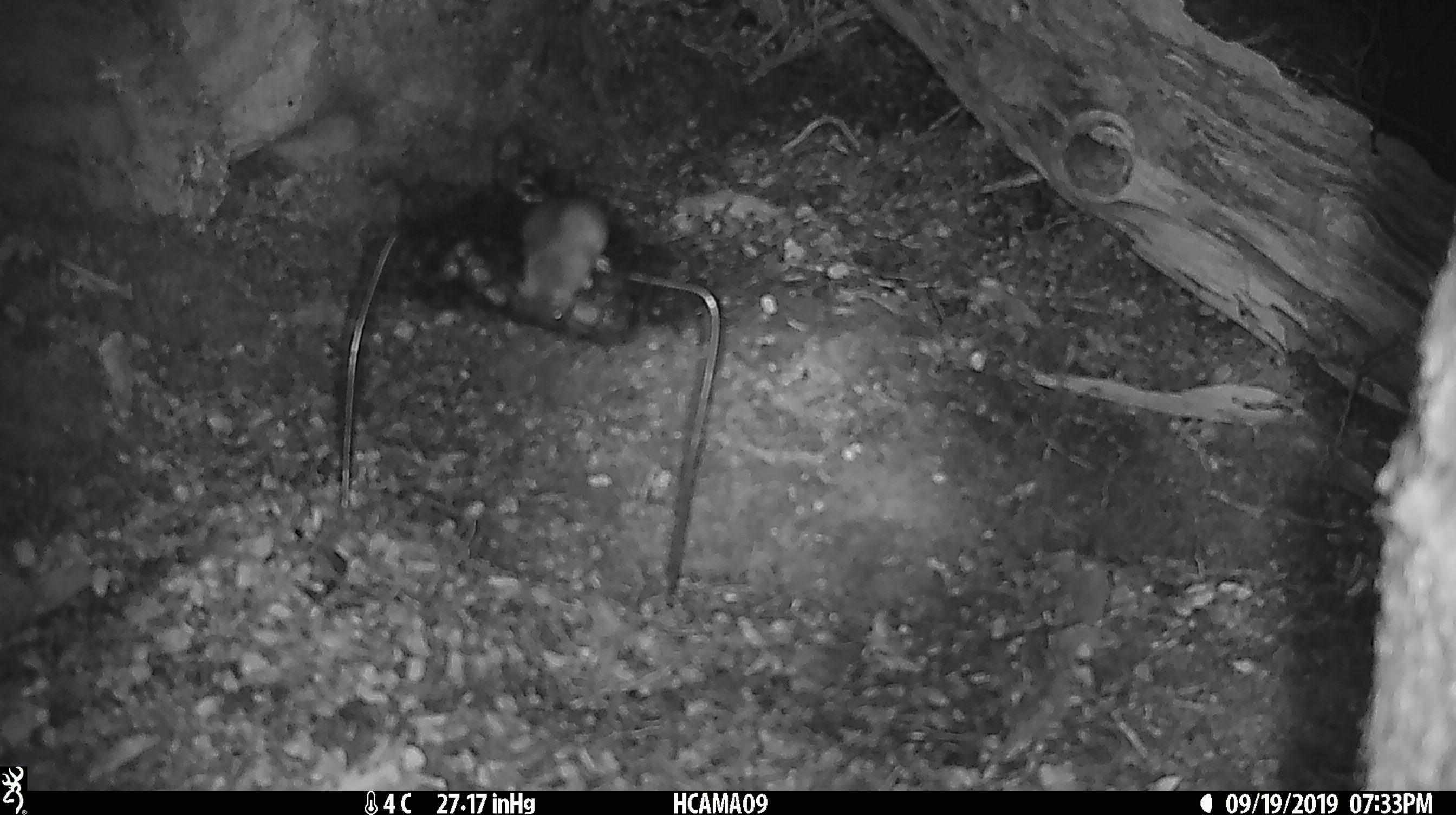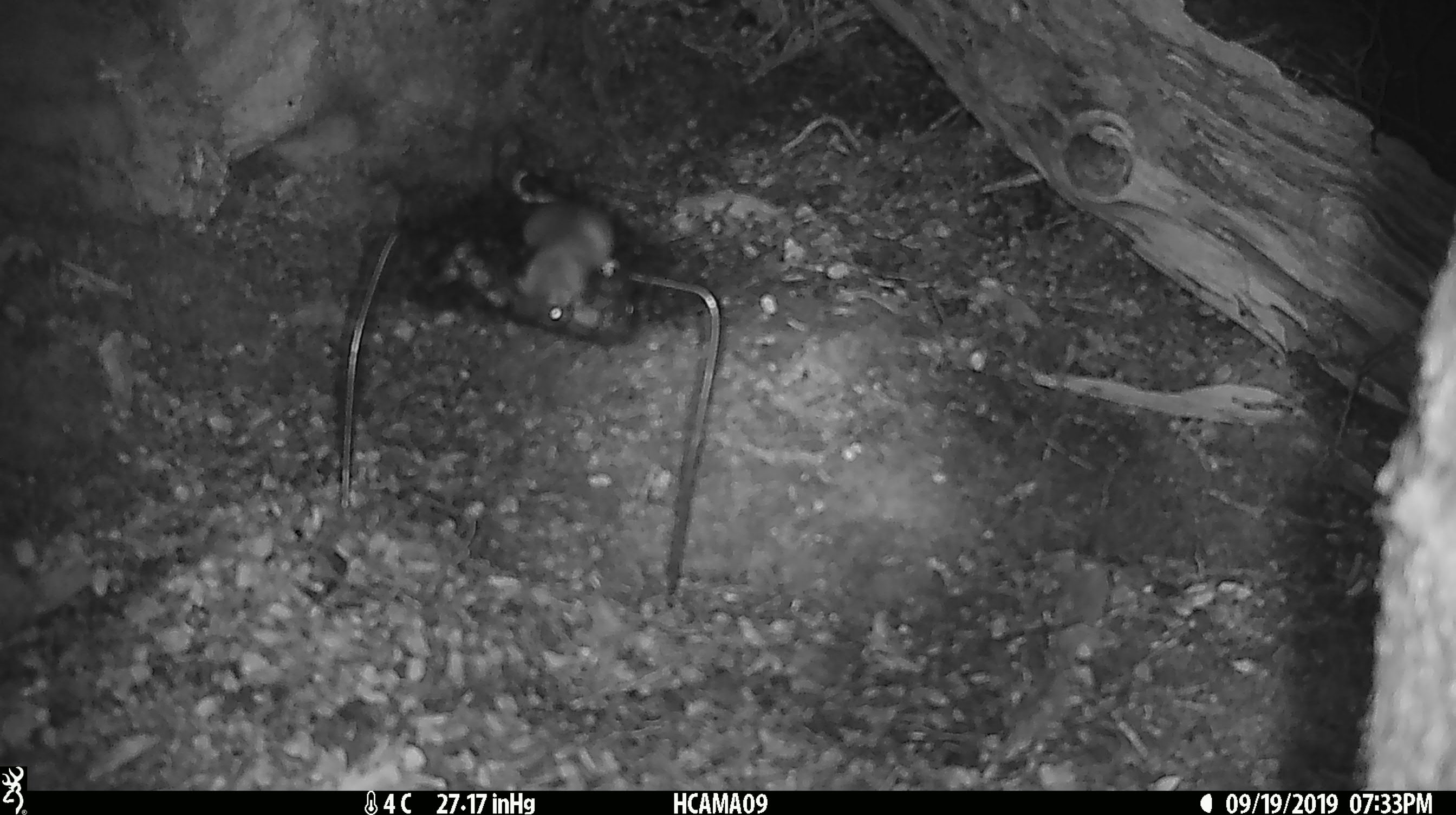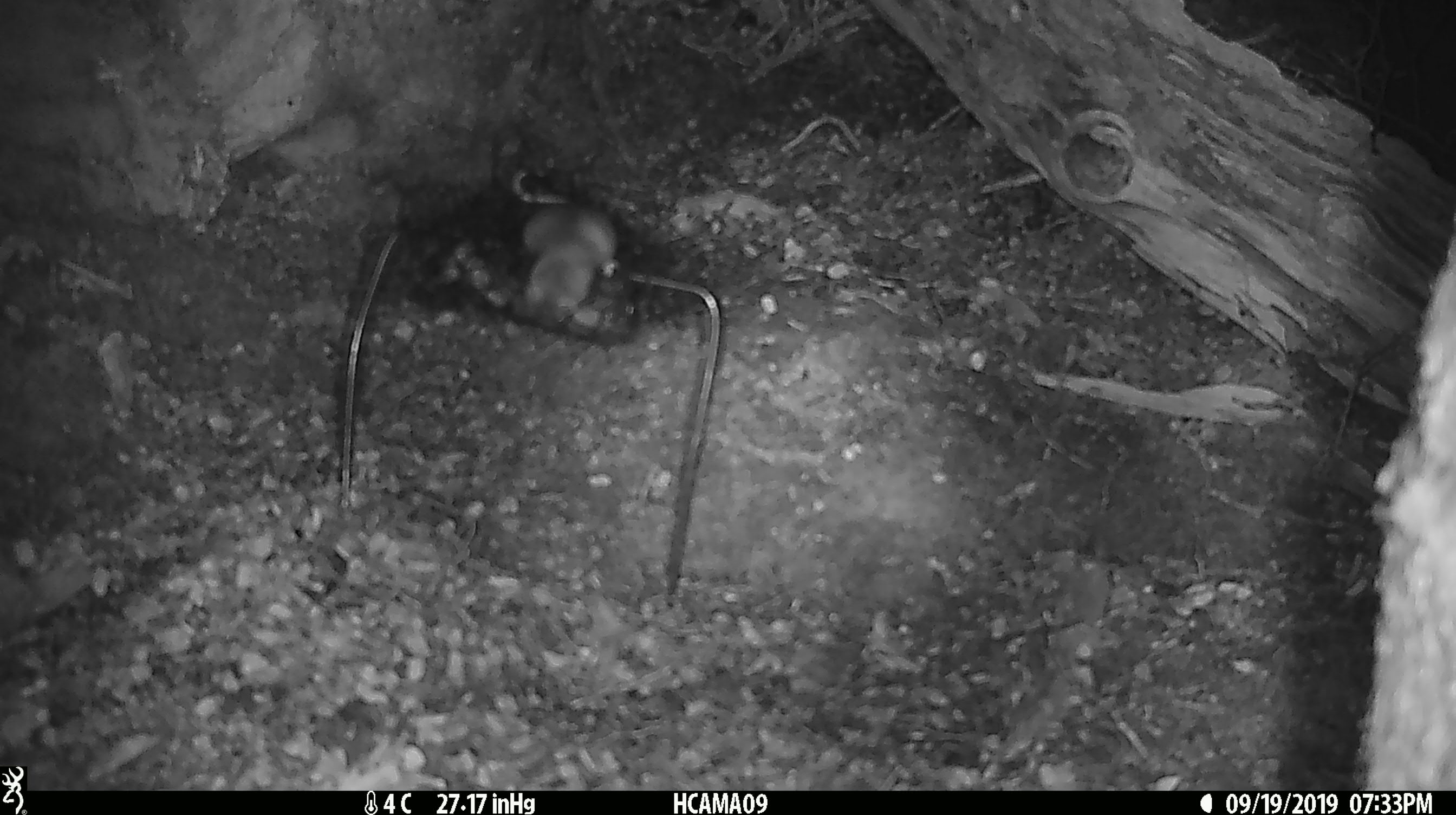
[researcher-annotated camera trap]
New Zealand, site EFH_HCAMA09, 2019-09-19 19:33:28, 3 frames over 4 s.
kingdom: Animalia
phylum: Chordata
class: Mammalia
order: Rodentia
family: Muridae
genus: Mus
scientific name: Mus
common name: mouse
Mouse (Mus).